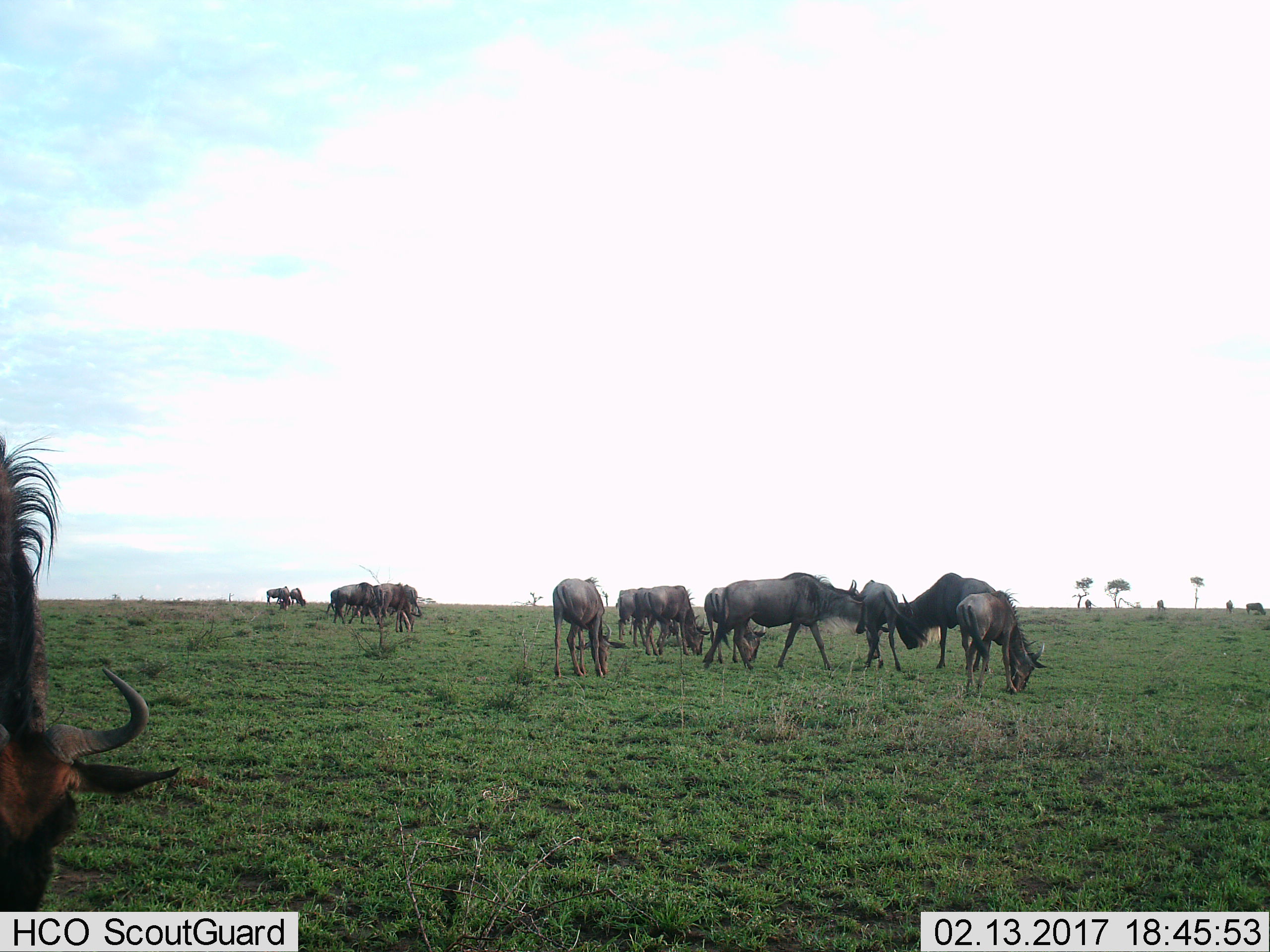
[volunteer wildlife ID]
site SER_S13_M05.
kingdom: Animalia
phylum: Chordata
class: Mammalia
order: Artiodactyla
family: Bovidae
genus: Connochaetes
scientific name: Connochaetes taurinus taurinus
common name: blue wildebeest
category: wildebeestblue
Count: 11-50.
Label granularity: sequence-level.